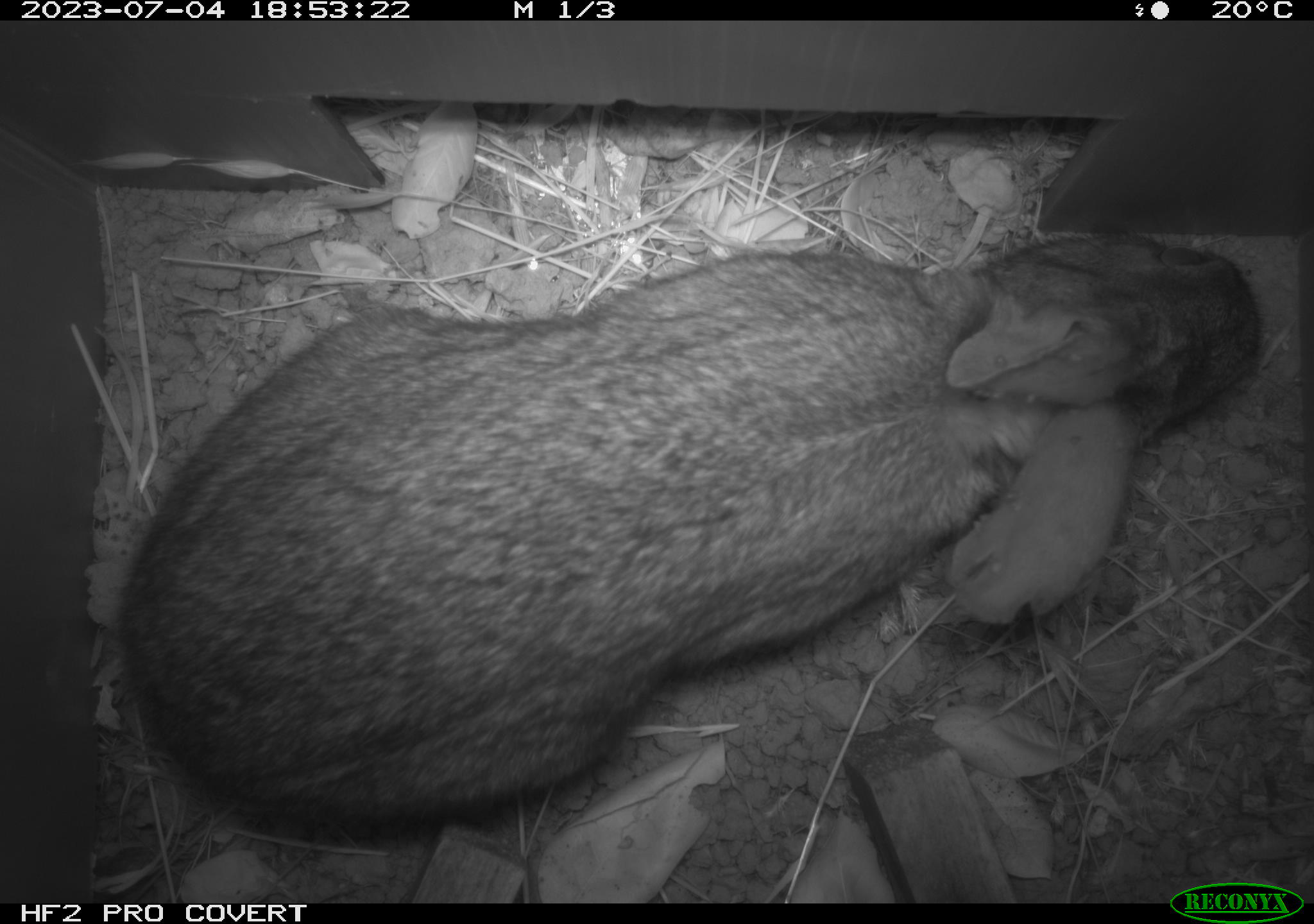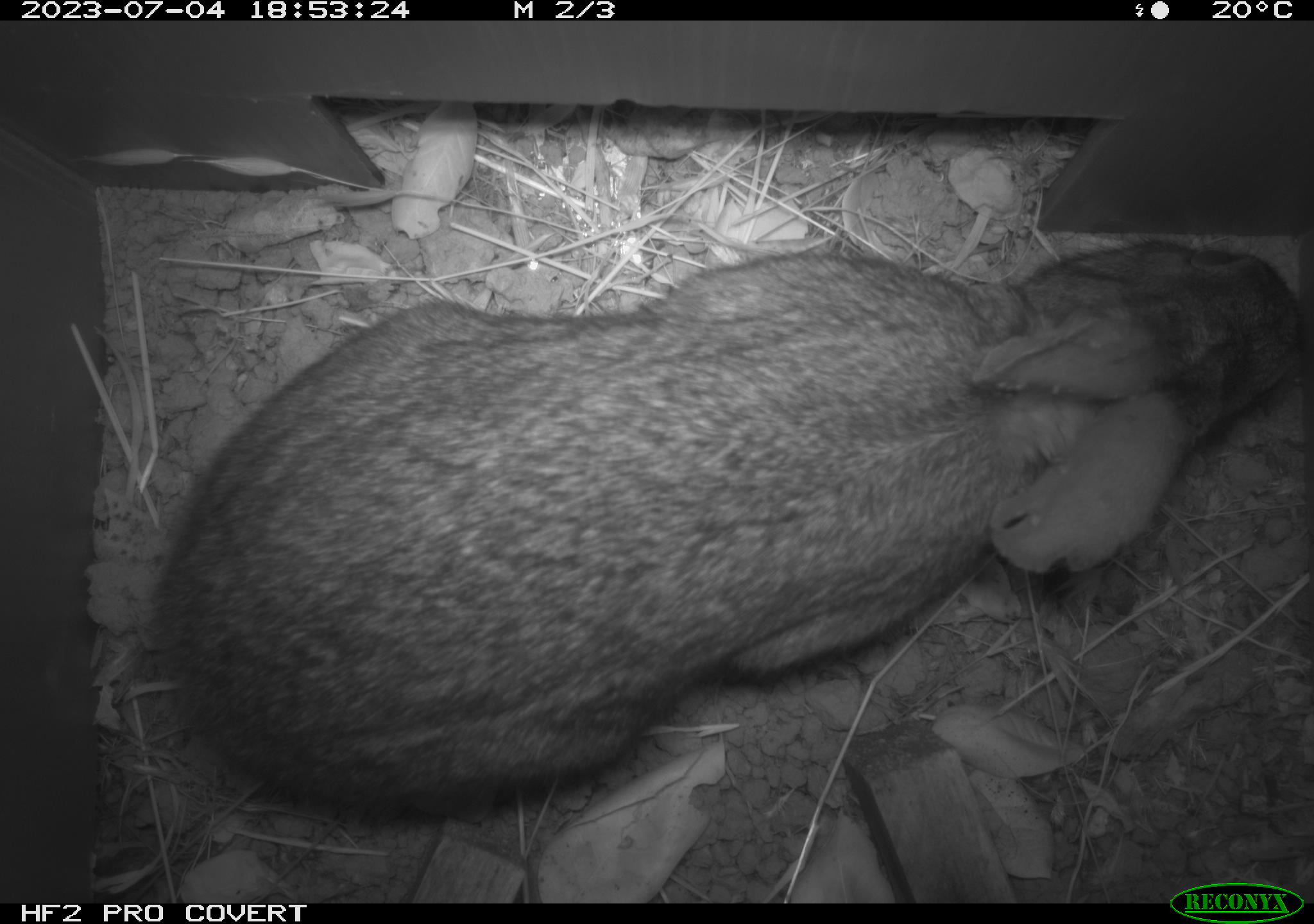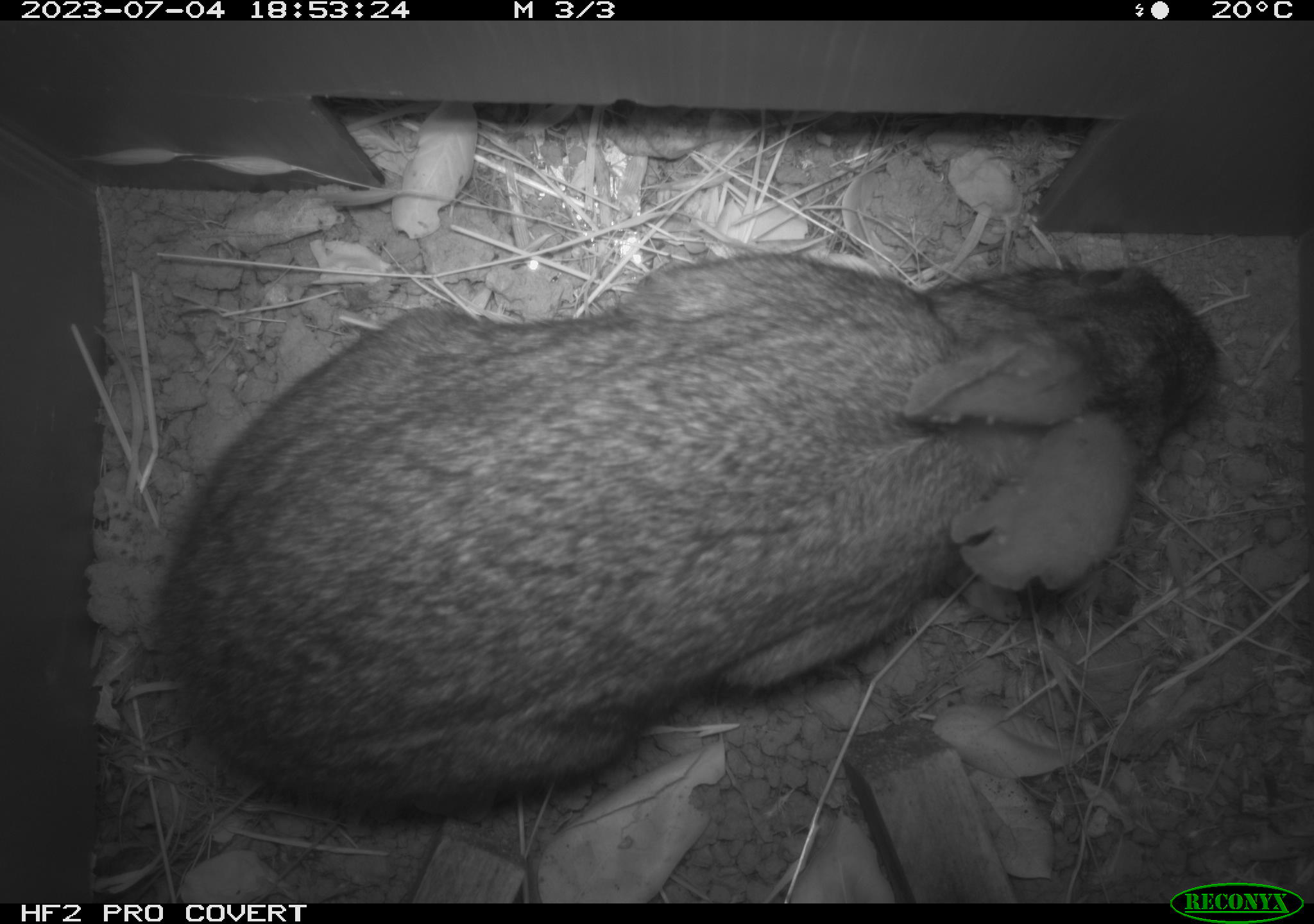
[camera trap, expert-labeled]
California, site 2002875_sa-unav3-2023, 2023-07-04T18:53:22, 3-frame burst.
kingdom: Animalia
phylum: Chordata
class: Mammalia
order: Lagomorpha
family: Leporidae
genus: Sylvilagus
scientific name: Sylvilagus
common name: cottontail rabbits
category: sylvilagus species